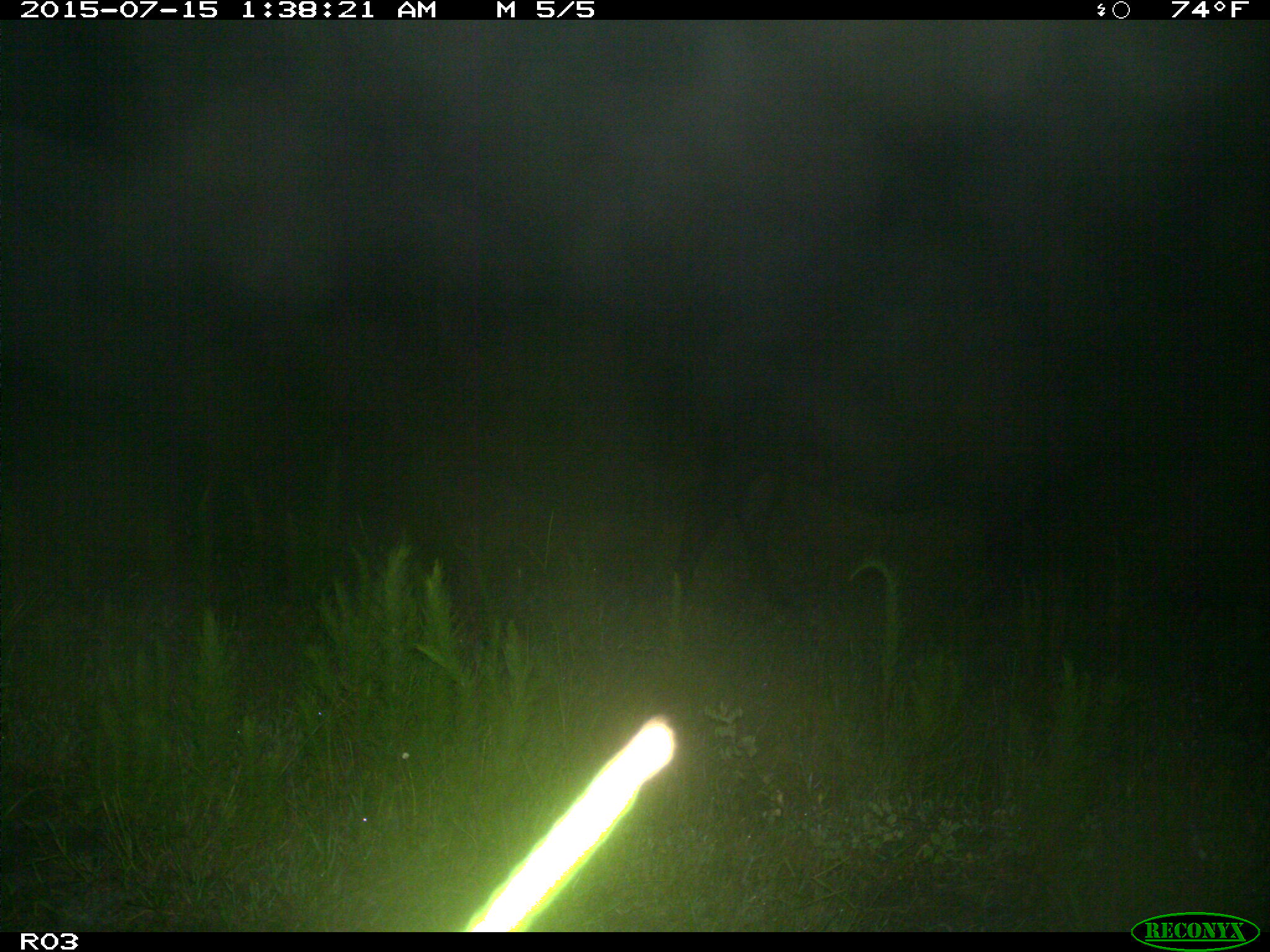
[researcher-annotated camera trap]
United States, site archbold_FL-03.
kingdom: Animalia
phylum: Chordata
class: Mammalia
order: Artiodactyla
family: Bovidae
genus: Bos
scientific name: Bos taurus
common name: domestic cow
Bos taurus (domestic cow).